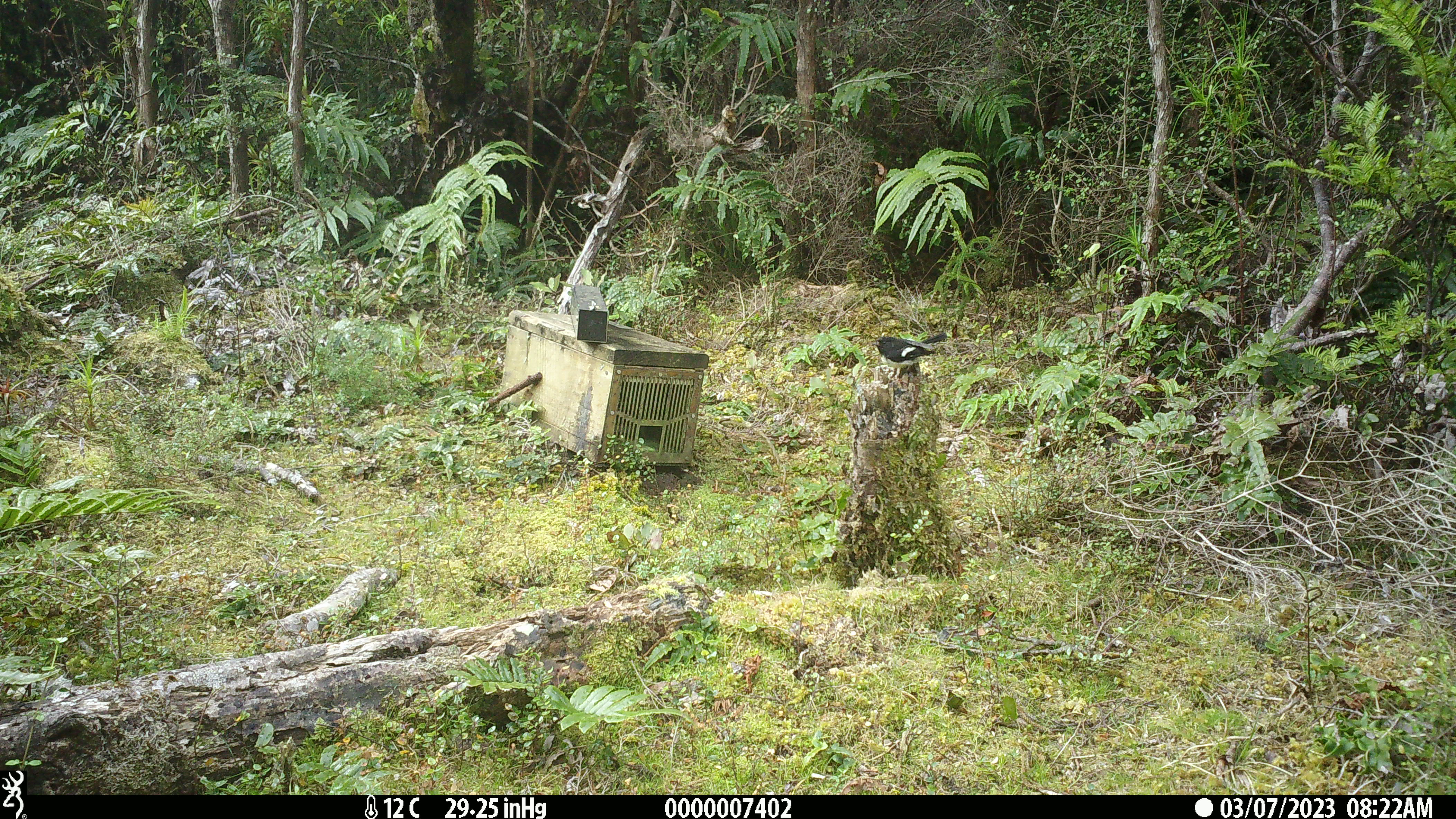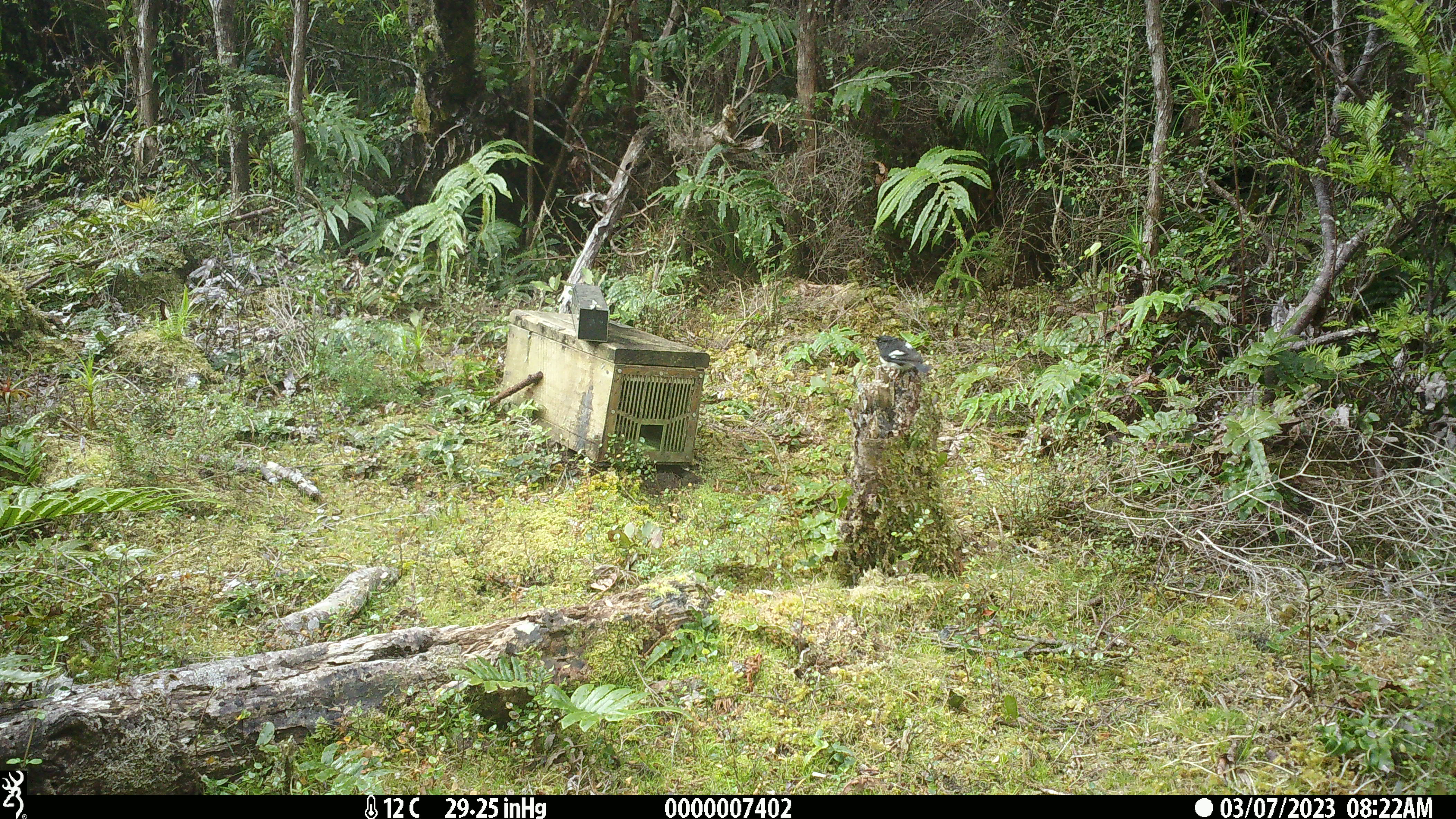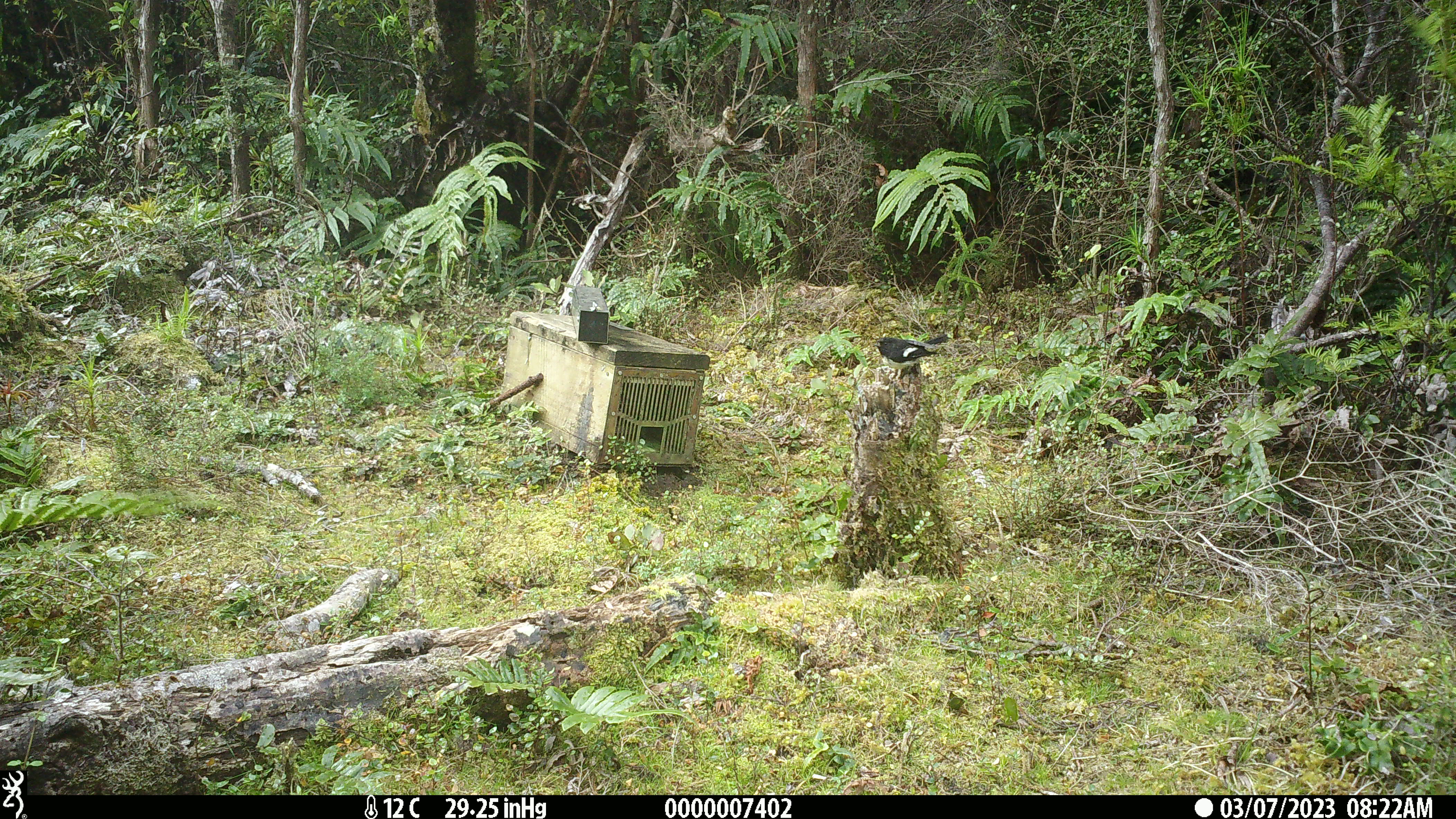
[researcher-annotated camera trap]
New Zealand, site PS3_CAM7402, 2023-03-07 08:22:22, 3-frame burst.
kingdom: Animalia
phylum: Chordata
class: Aves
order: Passeriformes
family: Petroicidae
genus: Petroica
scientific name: Petroica macrocephala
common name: tomtit